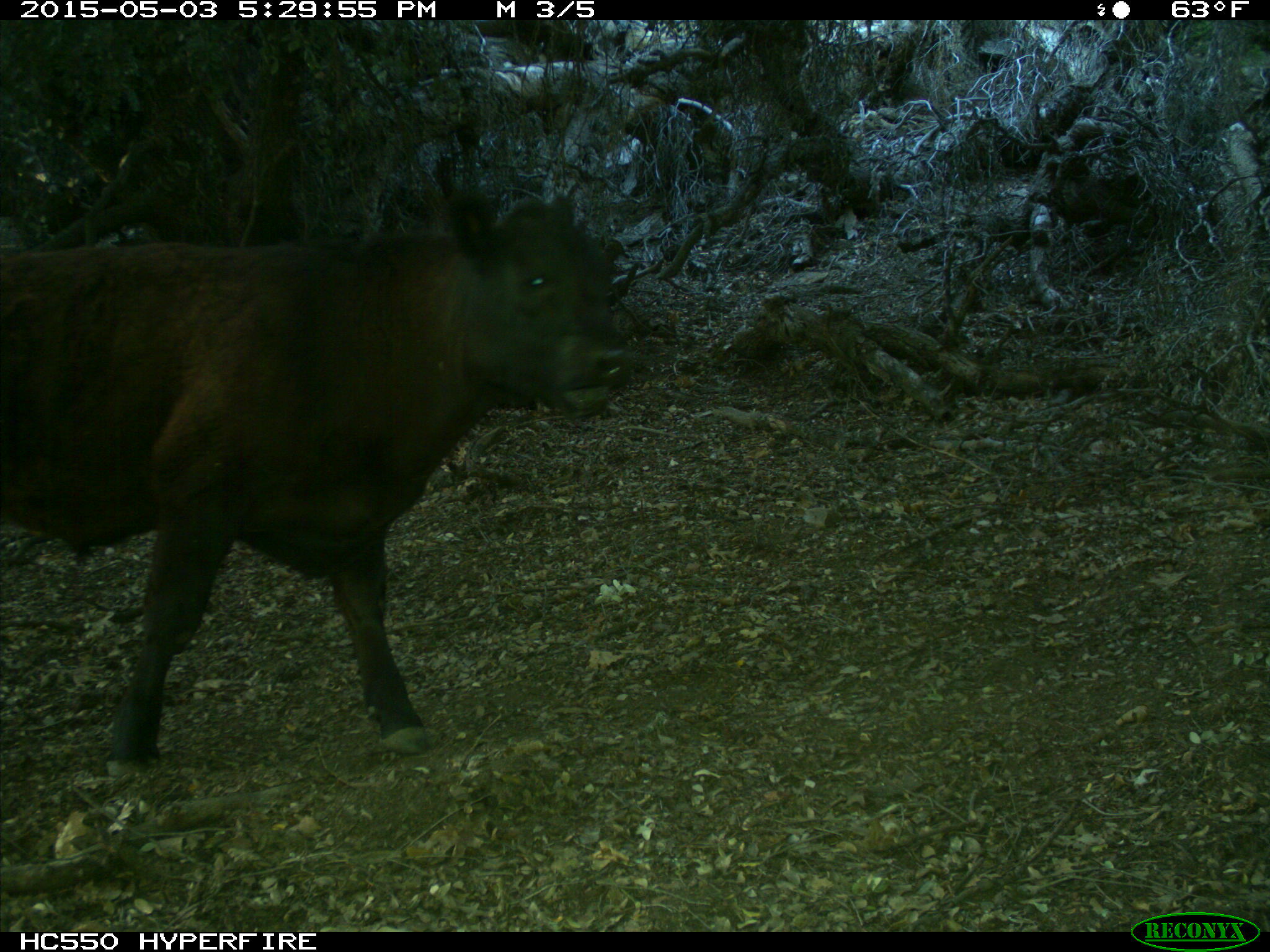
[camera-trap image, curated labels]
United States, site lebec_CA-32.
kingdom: Animalia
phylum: Chordata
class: Mammalia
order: Artiodactyla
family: Bovidae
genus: Bos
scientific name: Bos taurus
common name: domestic cow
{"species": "Bos taurus (domestic cow)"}